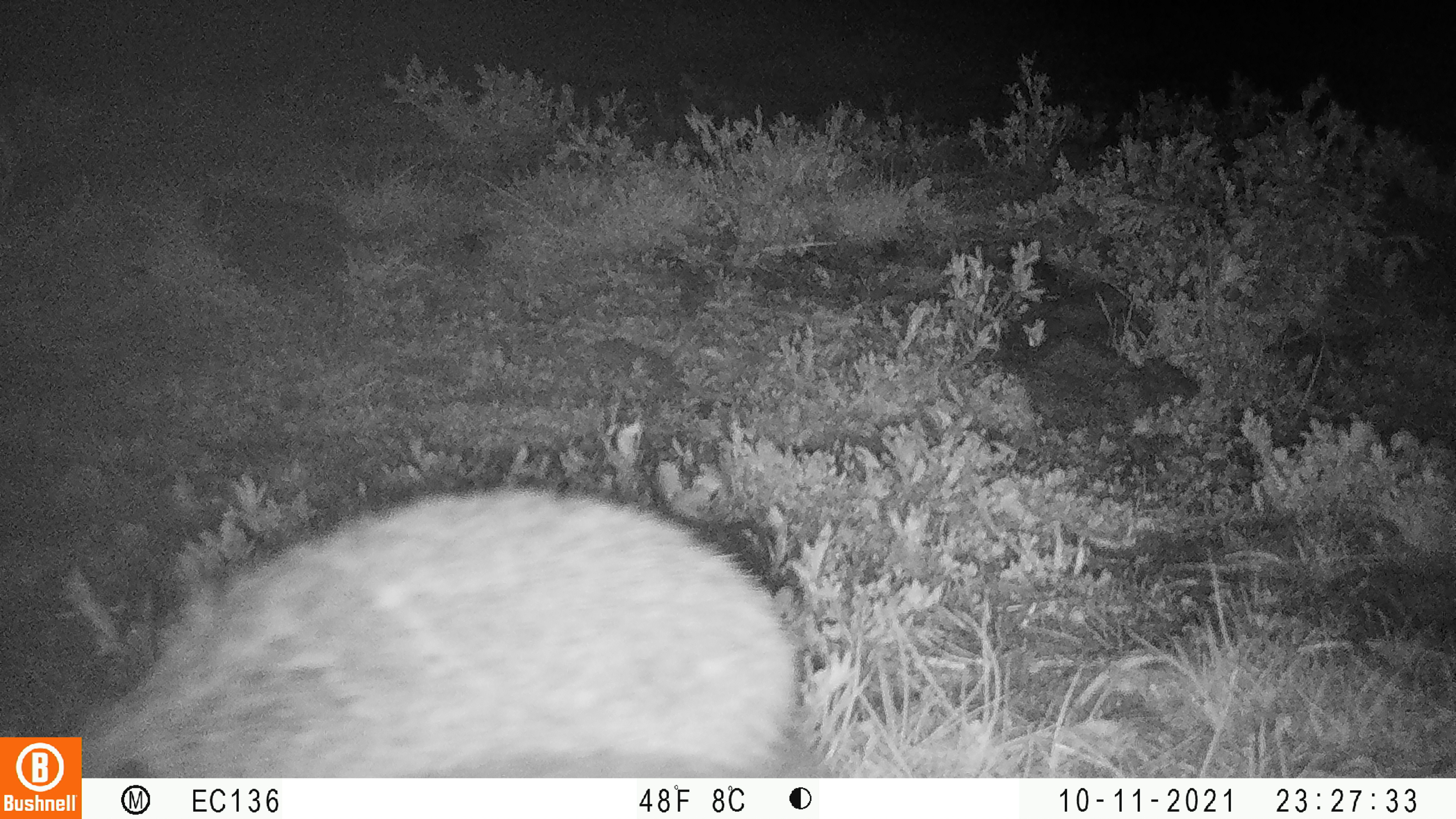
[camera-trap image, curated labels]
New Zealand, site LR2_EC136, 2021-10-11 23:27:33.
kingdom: Animalia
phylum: Chordata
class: Mammalia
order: Eulipotyphla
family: Erinaceidae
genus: Erinaceus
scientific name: Erinaceus europaeus europaeus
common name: european hedgehog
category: hedgehog